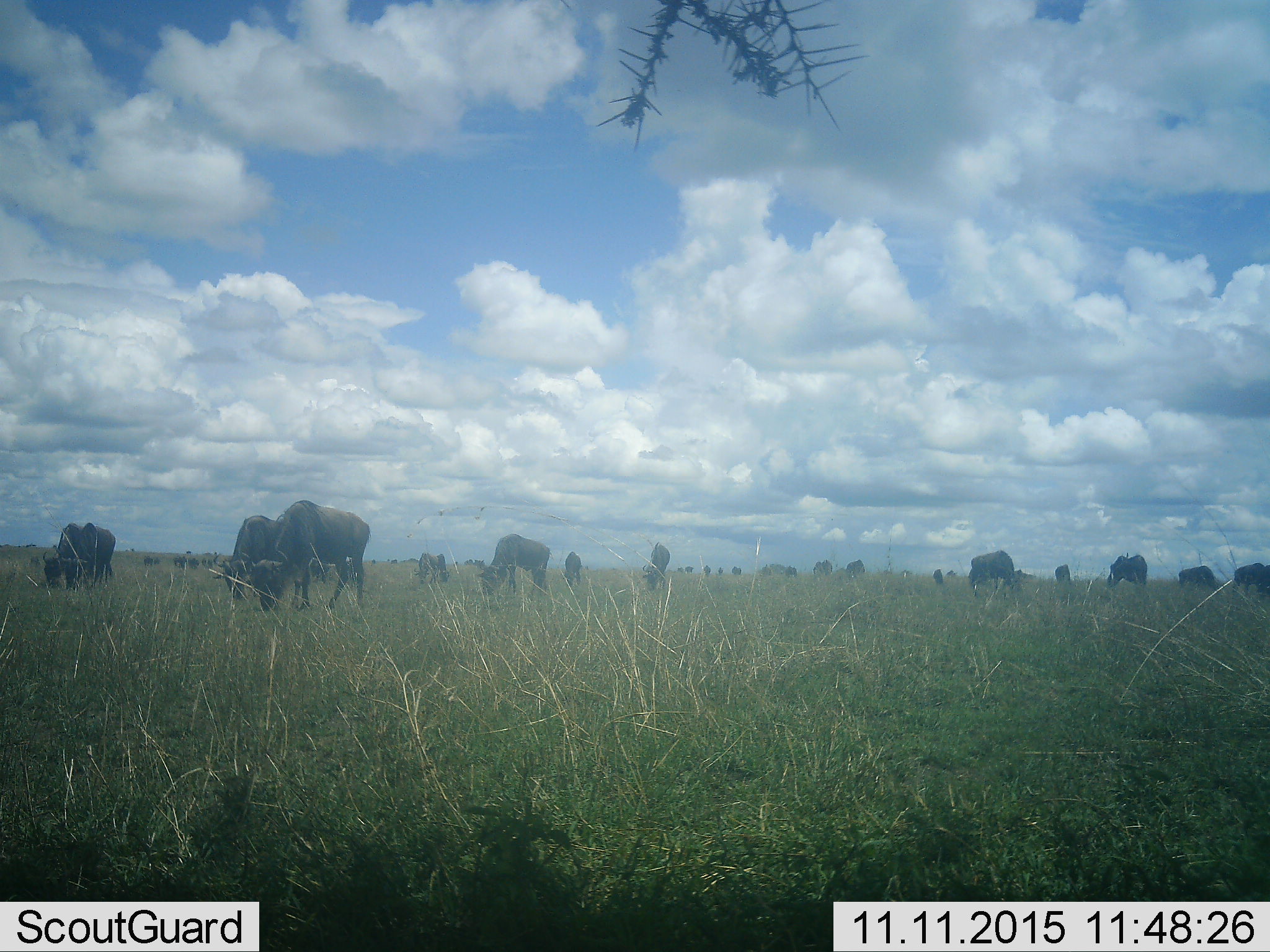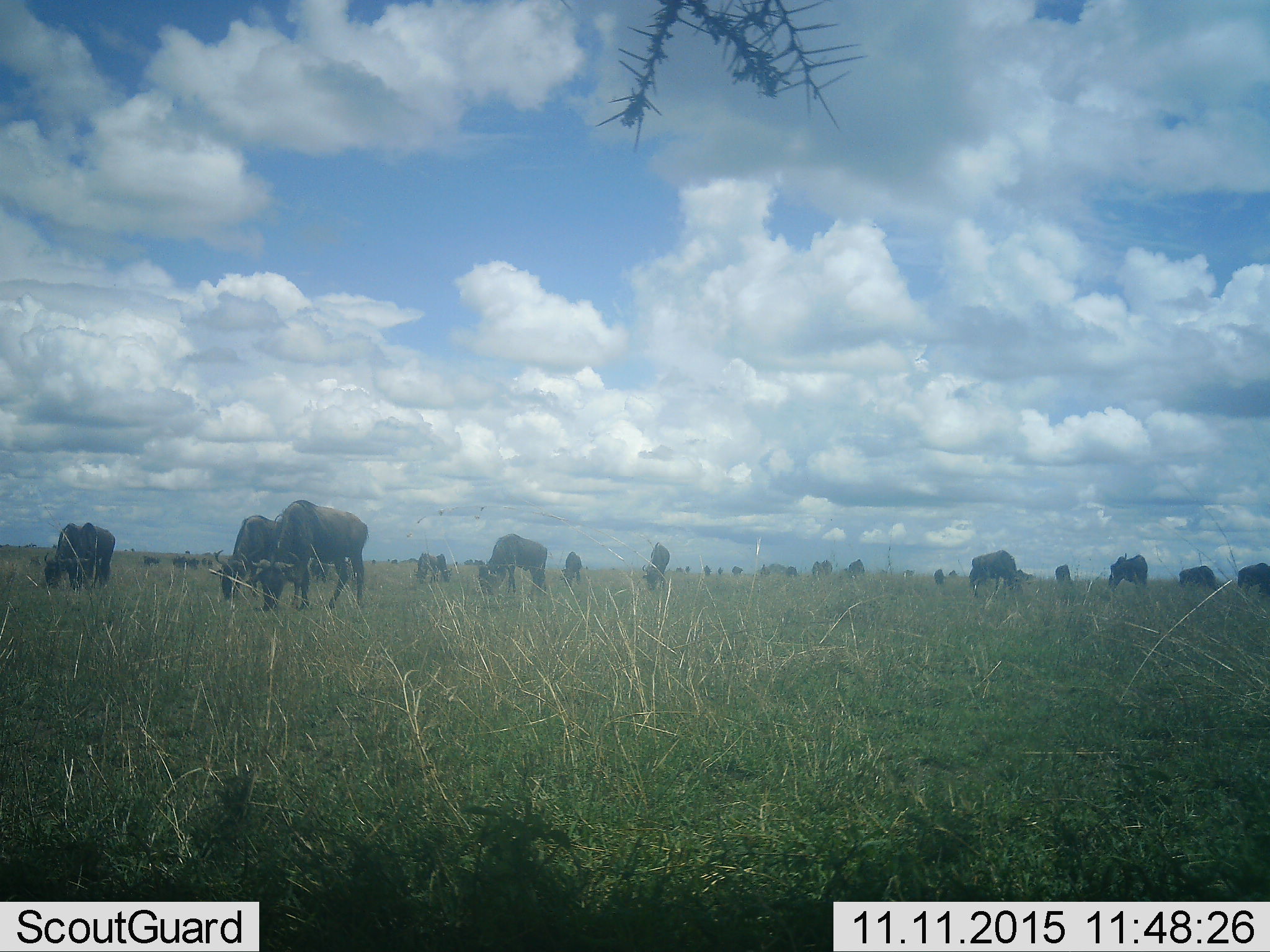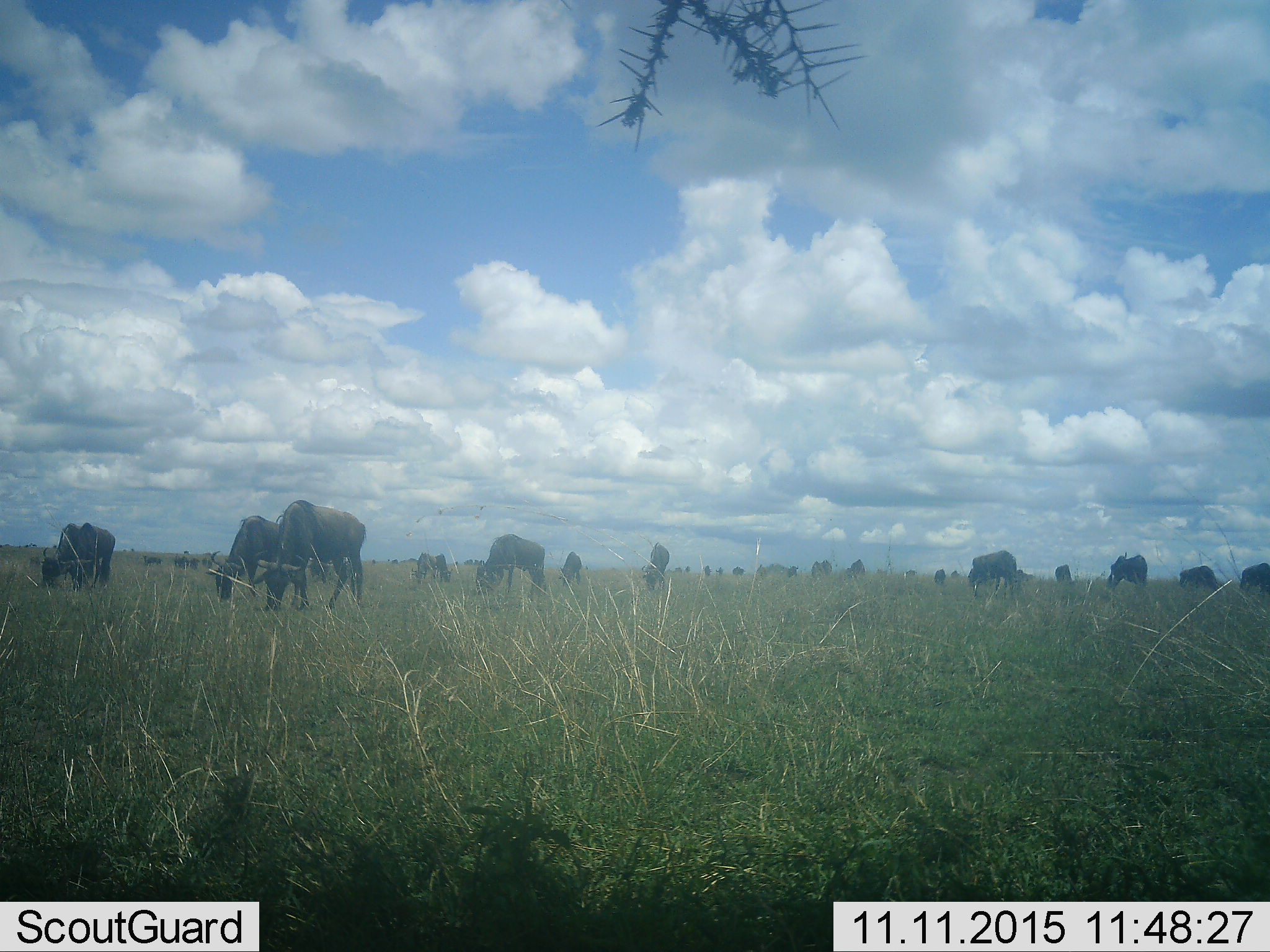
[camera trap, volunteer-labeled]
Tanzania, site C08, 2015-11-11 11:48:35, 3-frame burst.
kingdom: Animalia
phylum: Chordata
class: Mammalia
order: Artiodactyla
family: Bovidae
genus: Connochaetes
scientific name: Connochaetes taurinus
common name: blue wildebeest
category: wildebeest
Wildebeest (blue wildebeest) (Connochaetes taurinus), count 11-50. Behavior (volunteer vote fractions): standing 47%, resting 20%, moving 33%, interacting 7%. Young present (vote fraction): 13%. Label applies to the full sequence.